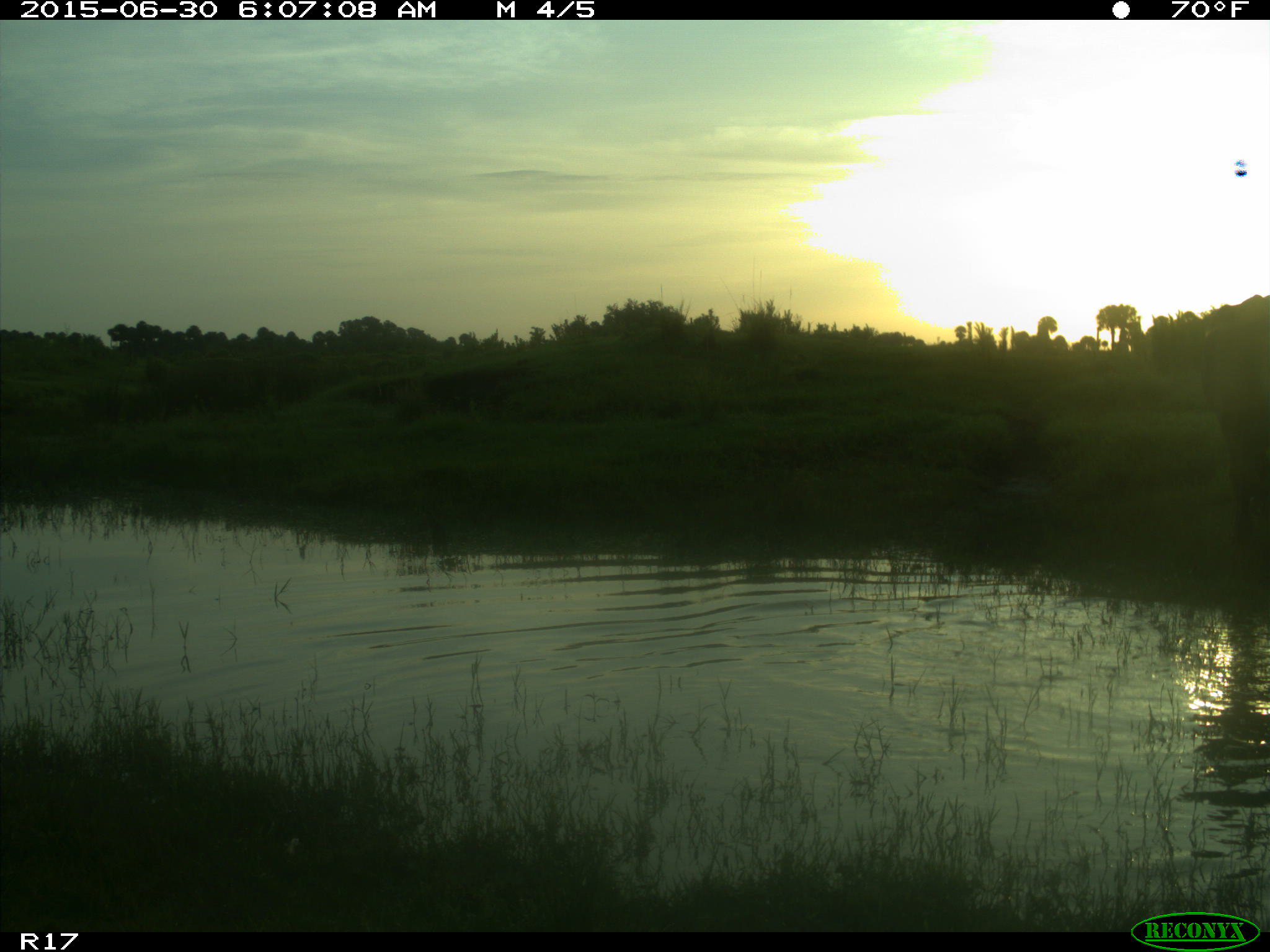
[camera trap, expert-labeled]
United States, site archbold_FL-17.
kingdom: Animalia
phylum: Chordata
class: Mammalia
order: Artiodactyla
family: Bovidae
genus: Bos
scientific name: Bos taurus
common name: domestic cow